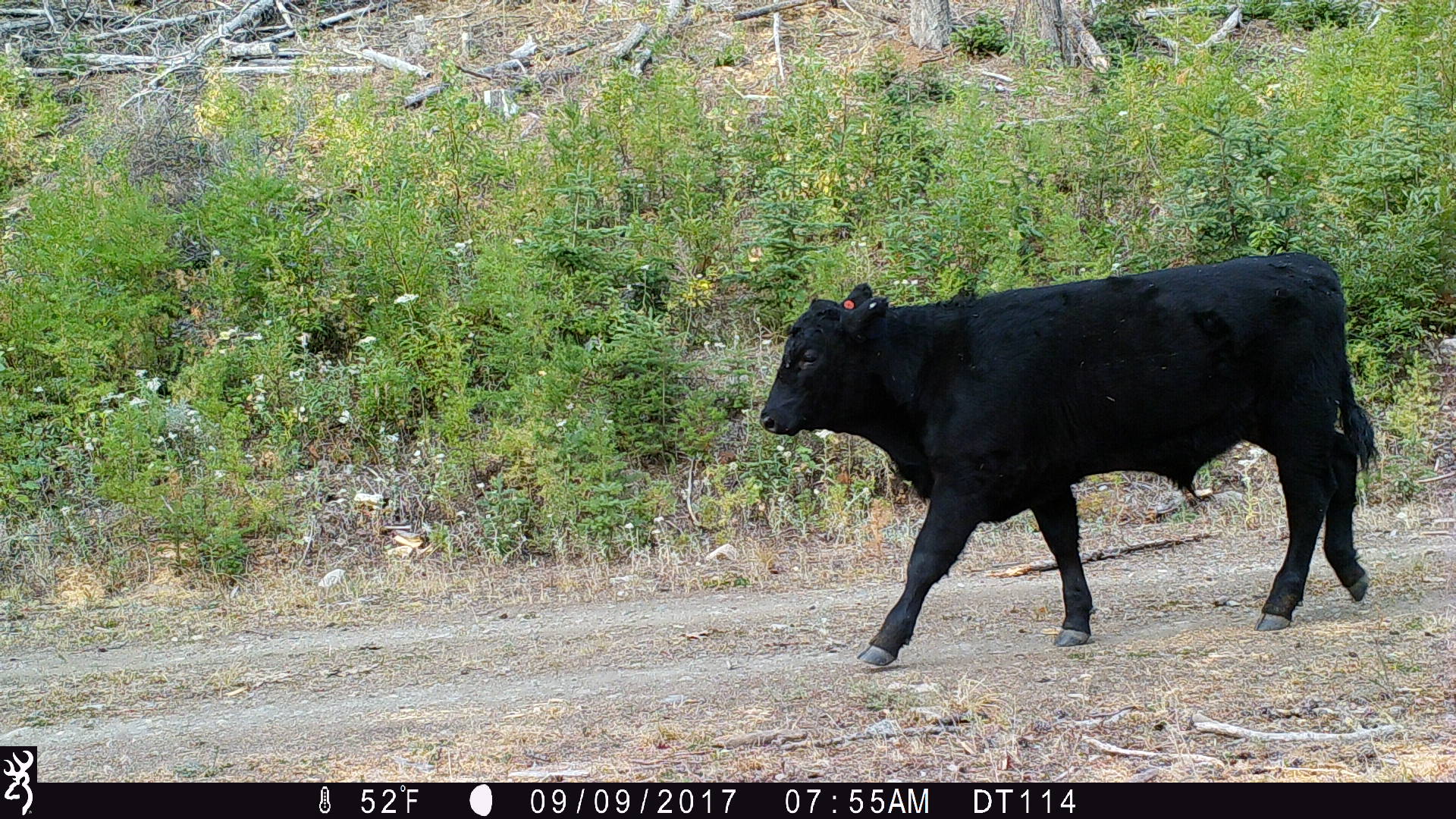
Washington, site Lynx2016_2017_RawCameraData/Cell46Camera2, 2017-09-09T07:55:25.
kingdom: Animalia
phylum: Chordata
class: Mammalia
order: Artiodactyla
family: Bovidae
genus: Bos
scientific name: Bos taurus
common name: domestic cattle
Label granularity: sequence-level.